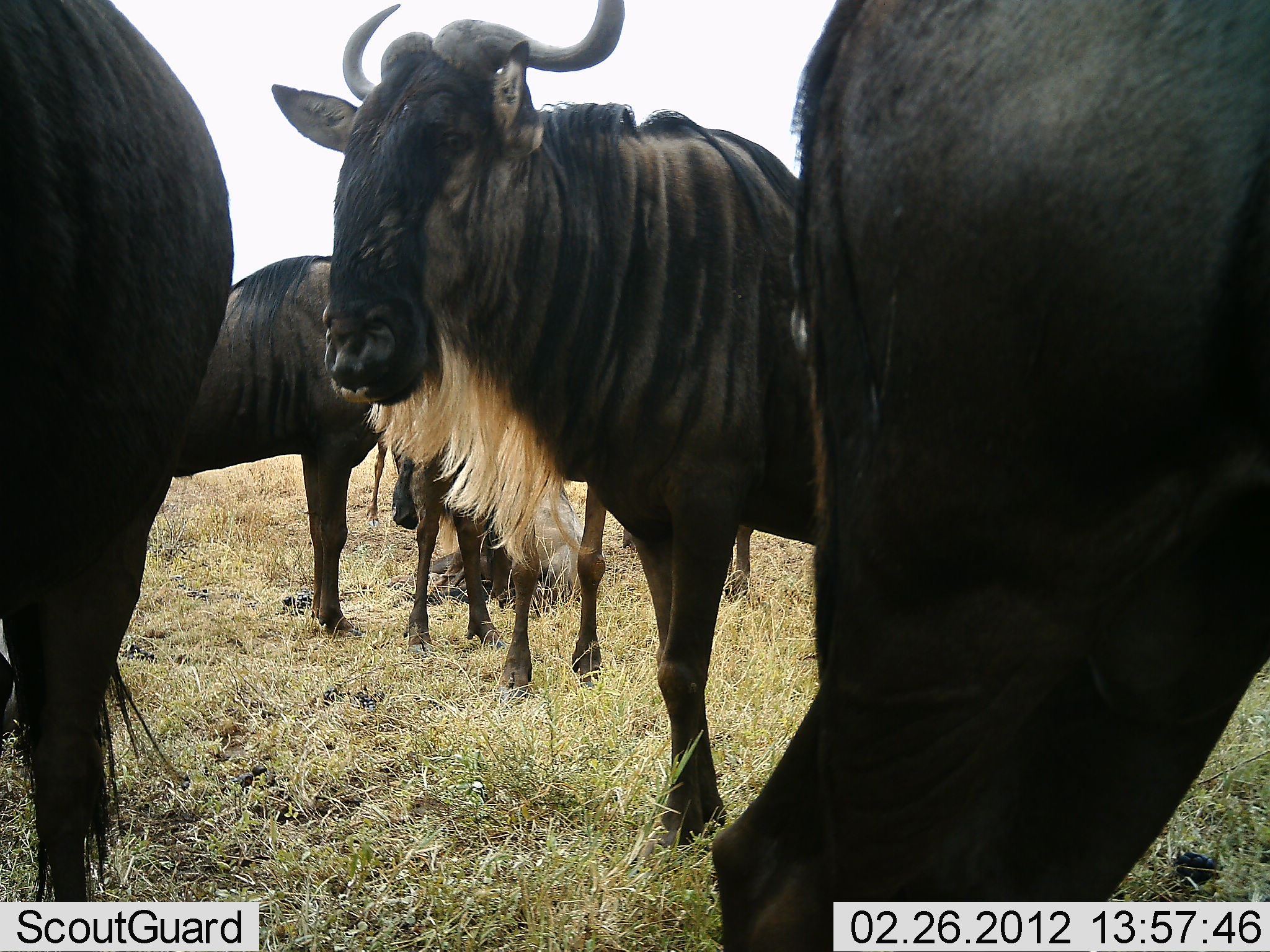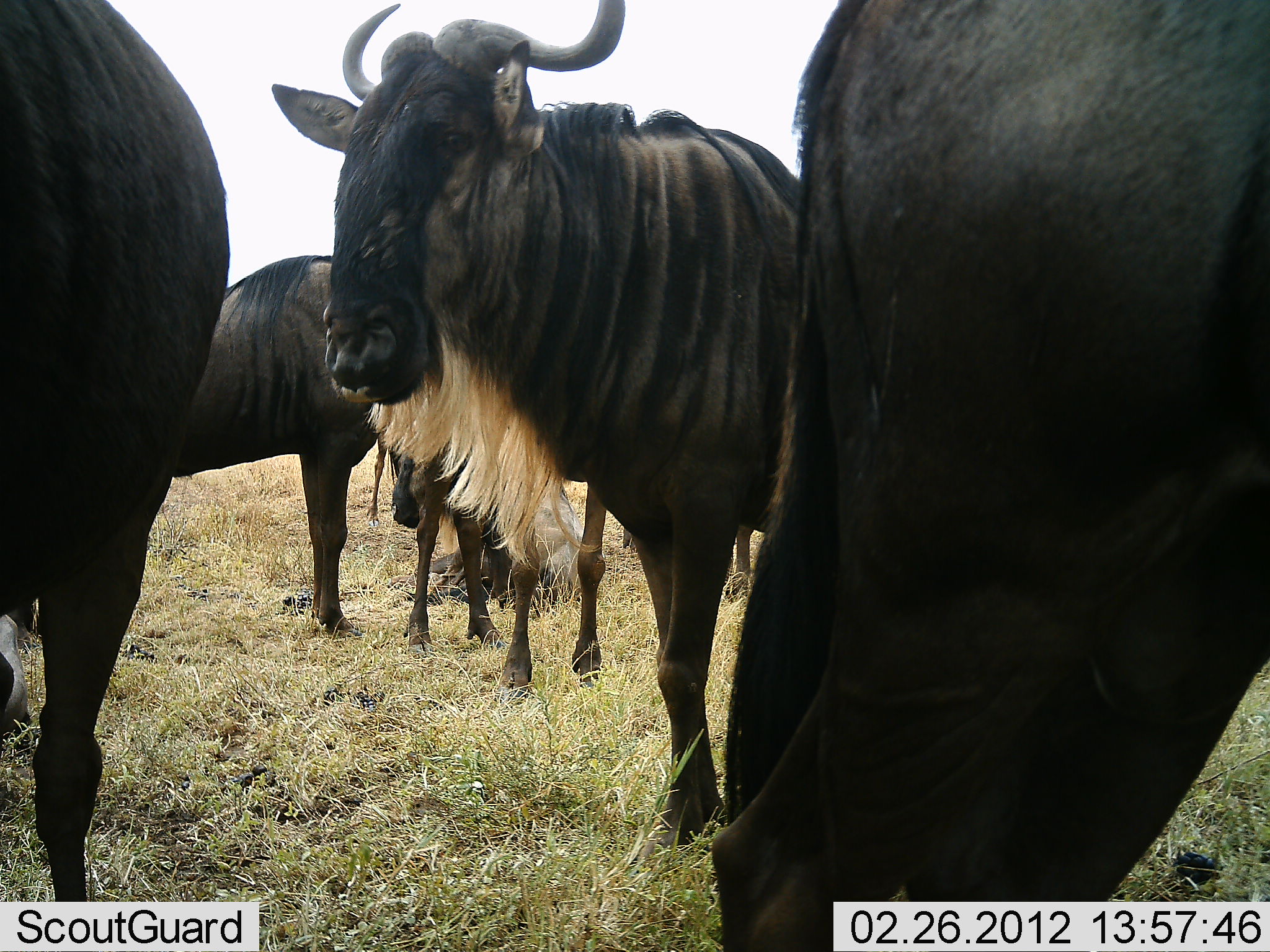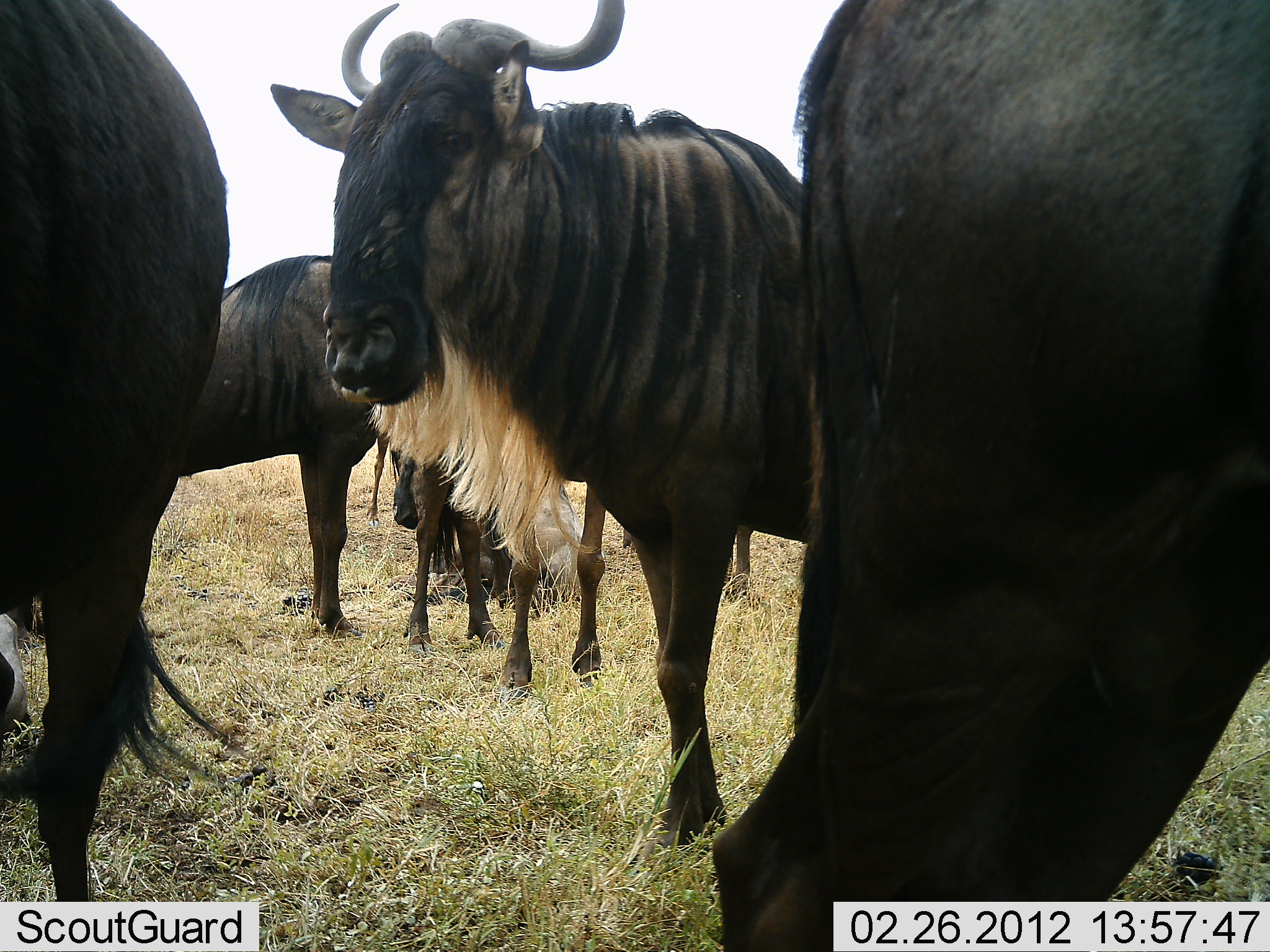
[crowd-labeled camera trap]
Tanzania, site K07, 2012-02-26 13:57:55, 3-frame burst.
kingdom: Animalia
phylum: Chordata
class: Mammalia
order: Artiodactyla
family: Bovidae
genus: Connochaetes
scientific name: Connochaetes taurinus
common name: blue wildebeest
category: wildebeest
Wildebeest (blue wildebeest) (Connochaetes taurinus), count 5. Behavior (volunteer vote fractions): standing 92%, resting 25%, moving 8%, interacting 17%. Young present (vote fraction): 0%. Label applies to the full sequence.